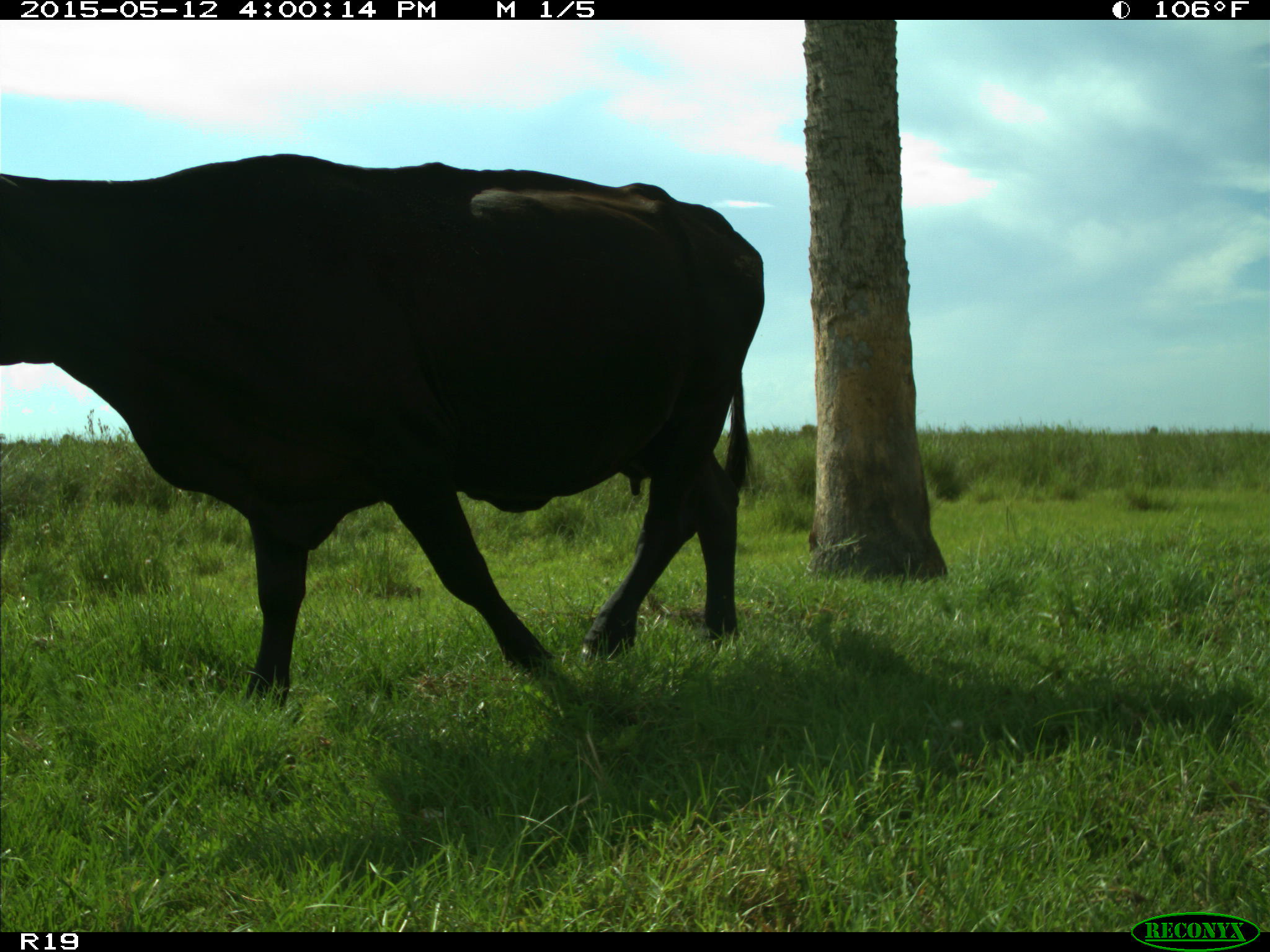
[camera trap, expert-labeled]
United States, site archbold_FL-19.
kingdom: Animalia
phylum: Chordata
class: Mammalia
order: Artiodactyla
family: Bovidae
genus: Bos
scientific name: Bos taurus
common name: domestic cow